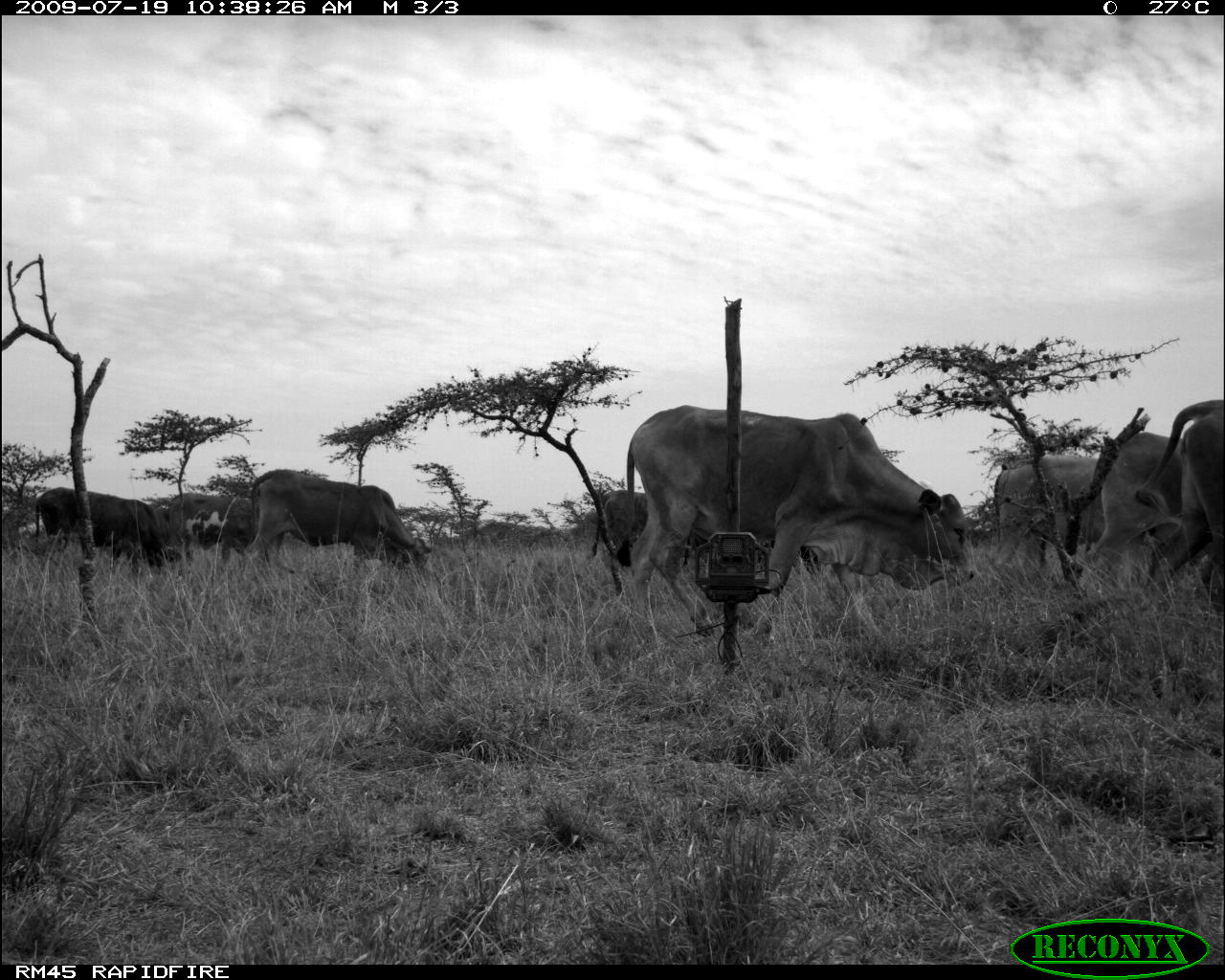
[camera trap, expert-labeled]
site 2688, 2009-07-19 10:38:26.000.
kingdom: Animalia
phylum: Chordata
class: Mammalia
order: Artiodactyla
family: Bovidae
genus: Bos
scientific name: Bos taurus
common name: domestic cattle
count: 8